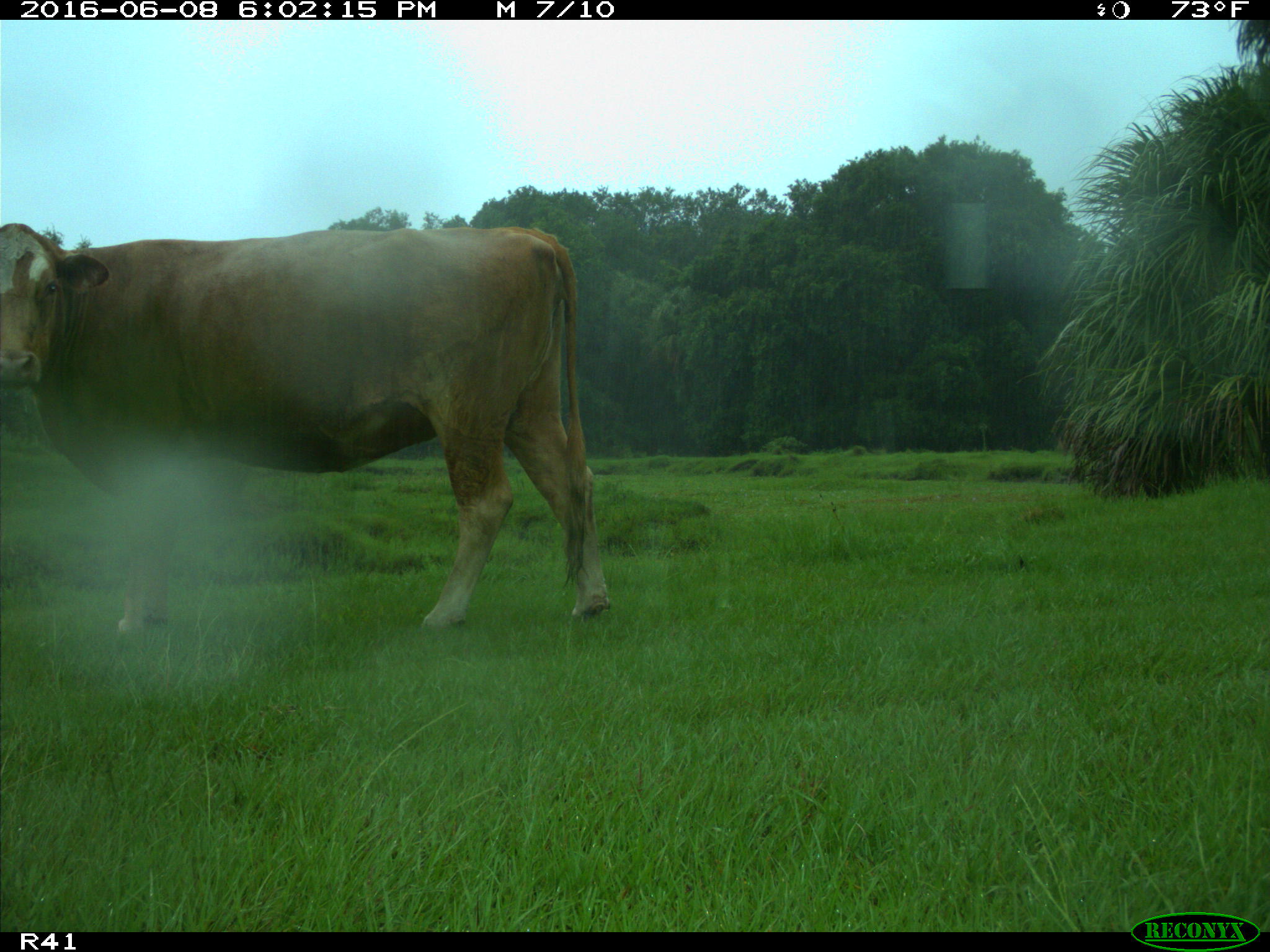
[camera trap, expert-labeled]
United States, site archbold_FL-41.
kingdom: Animalia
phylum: Chordata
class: Mammalia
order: Artiodactyla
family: Bovidae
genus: Bos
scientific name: Bos taurus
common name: domestic cow